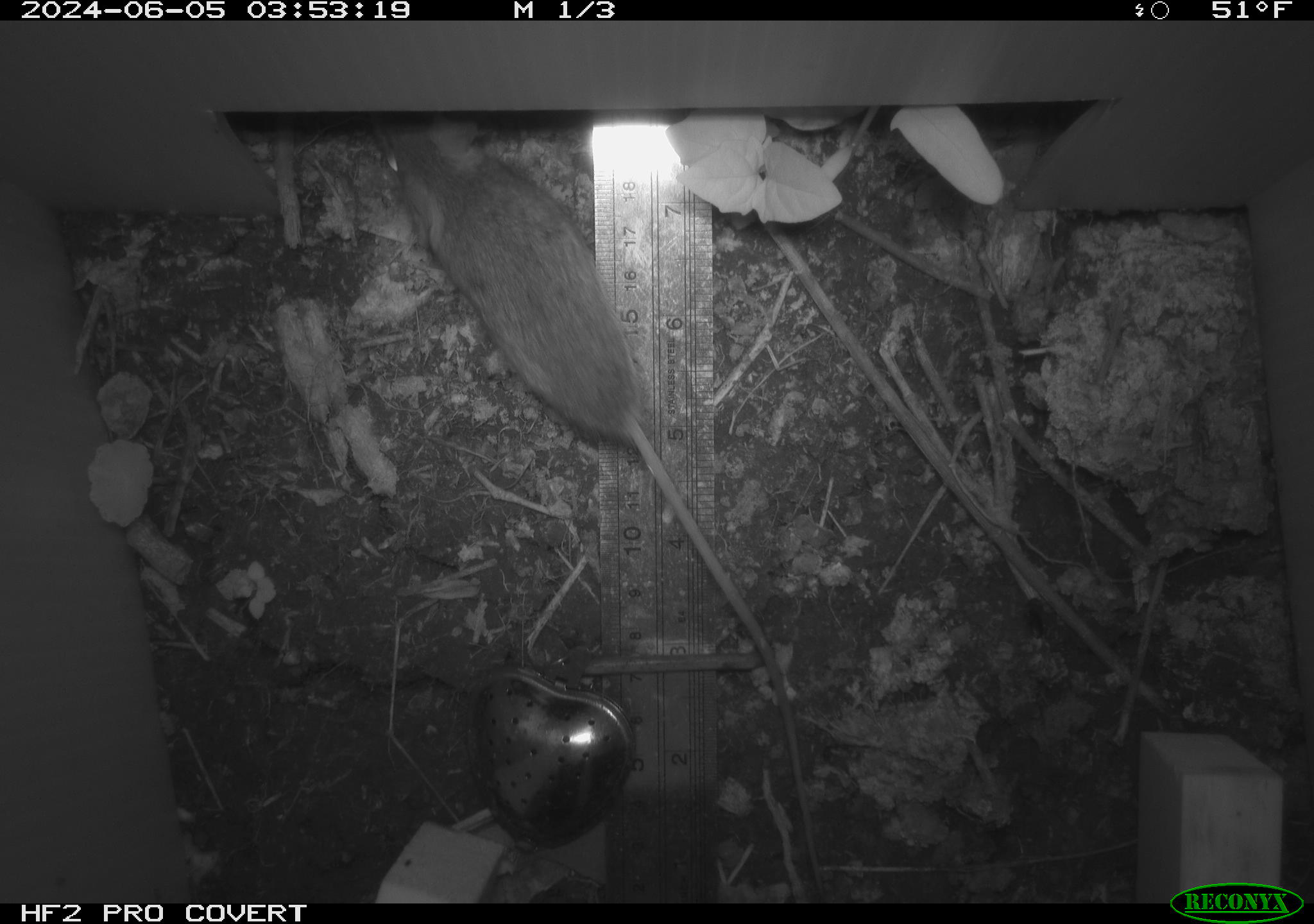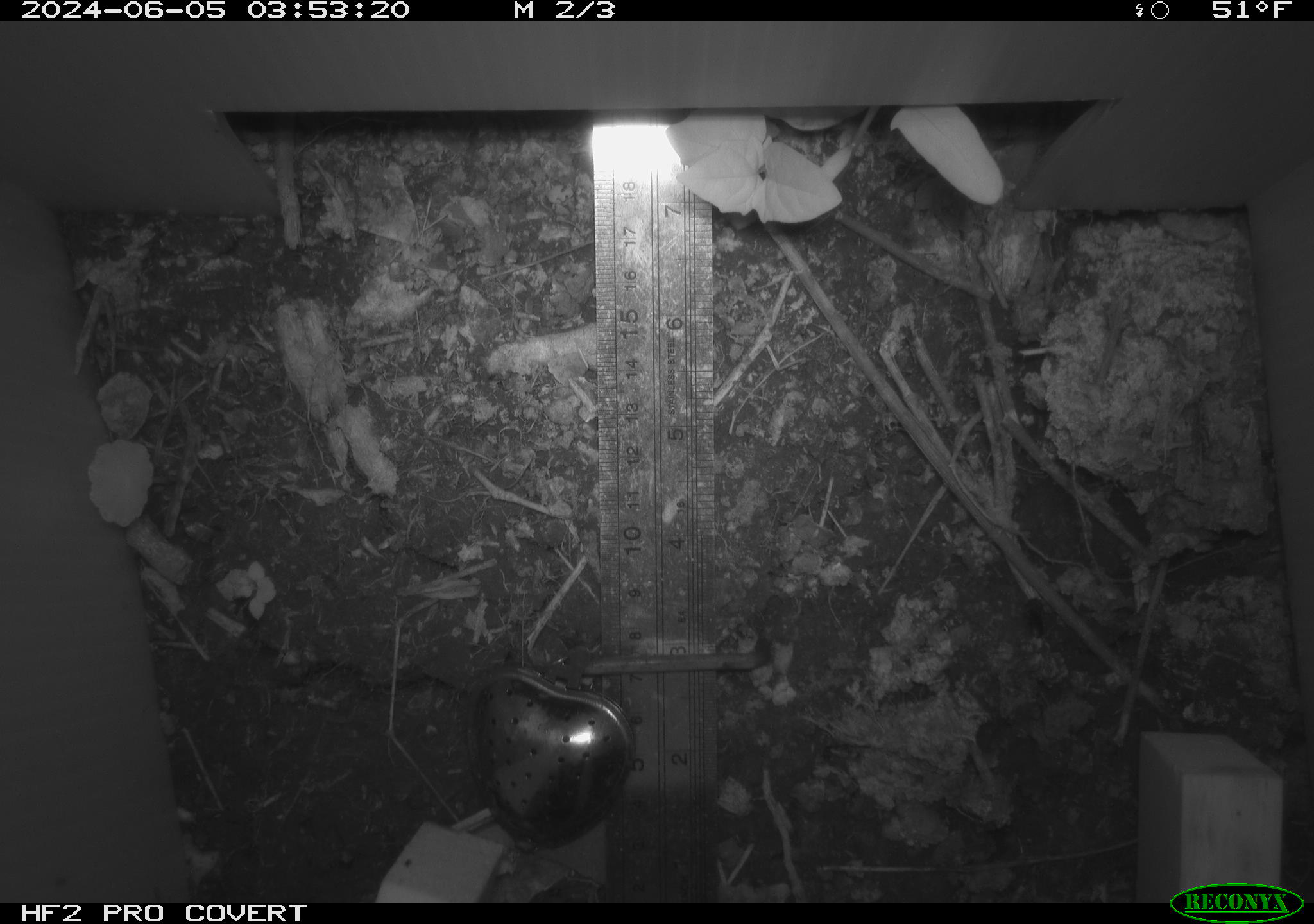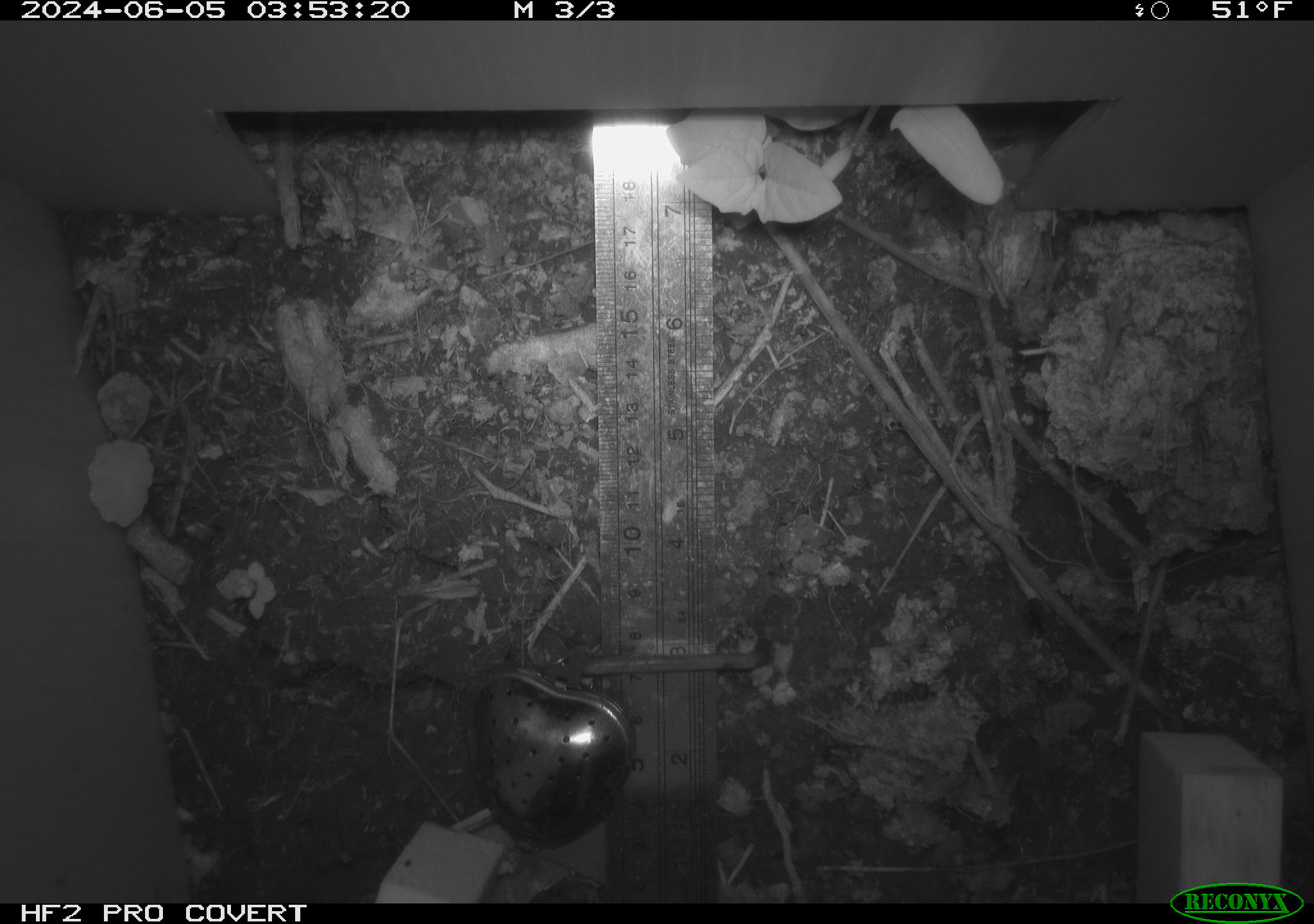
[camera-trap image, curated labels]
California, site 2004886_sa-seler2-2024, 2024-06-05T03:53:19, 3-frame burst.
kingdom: Animalia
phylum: Chordata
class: Mammalia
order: Rodentia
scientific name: Rodentia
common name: mouse species